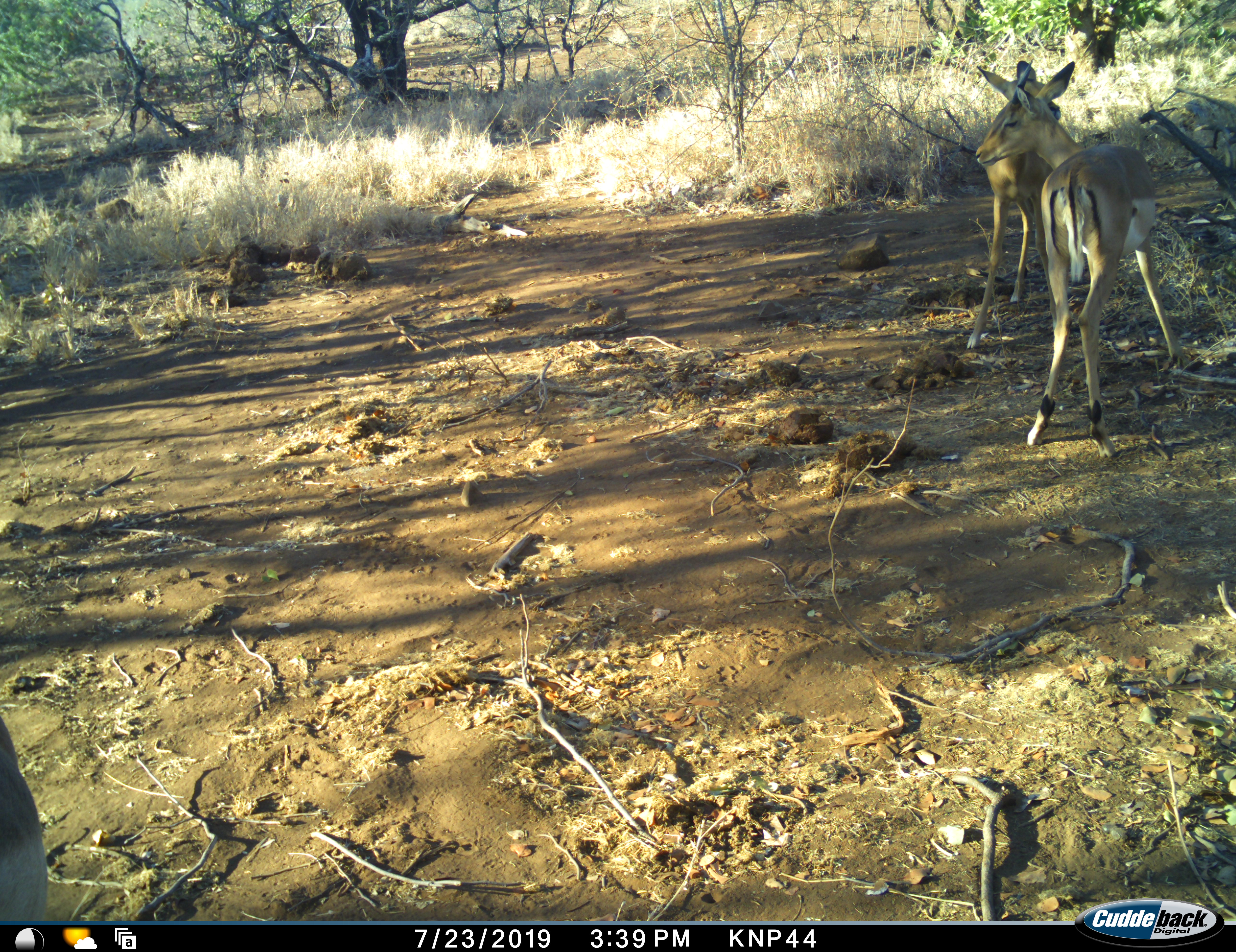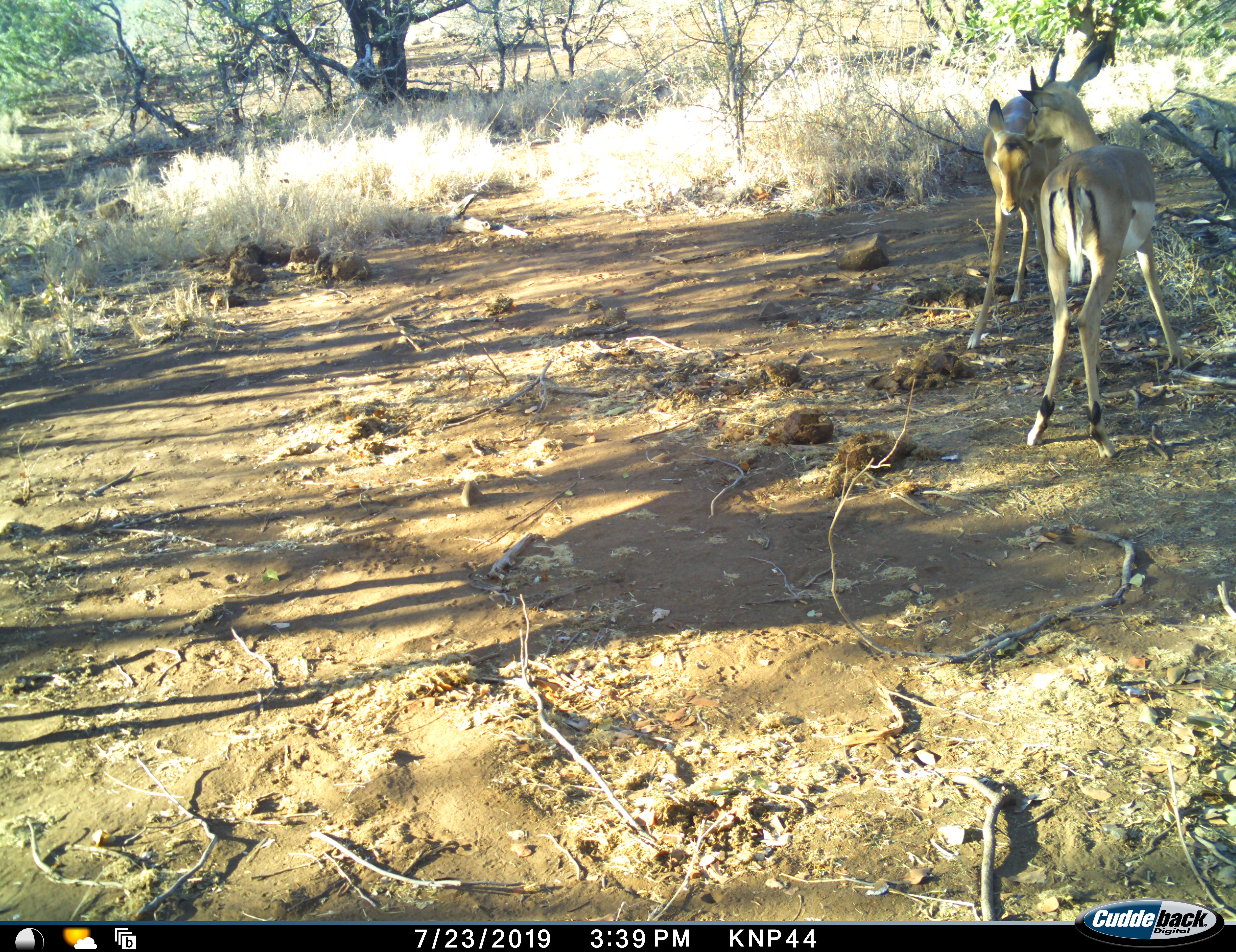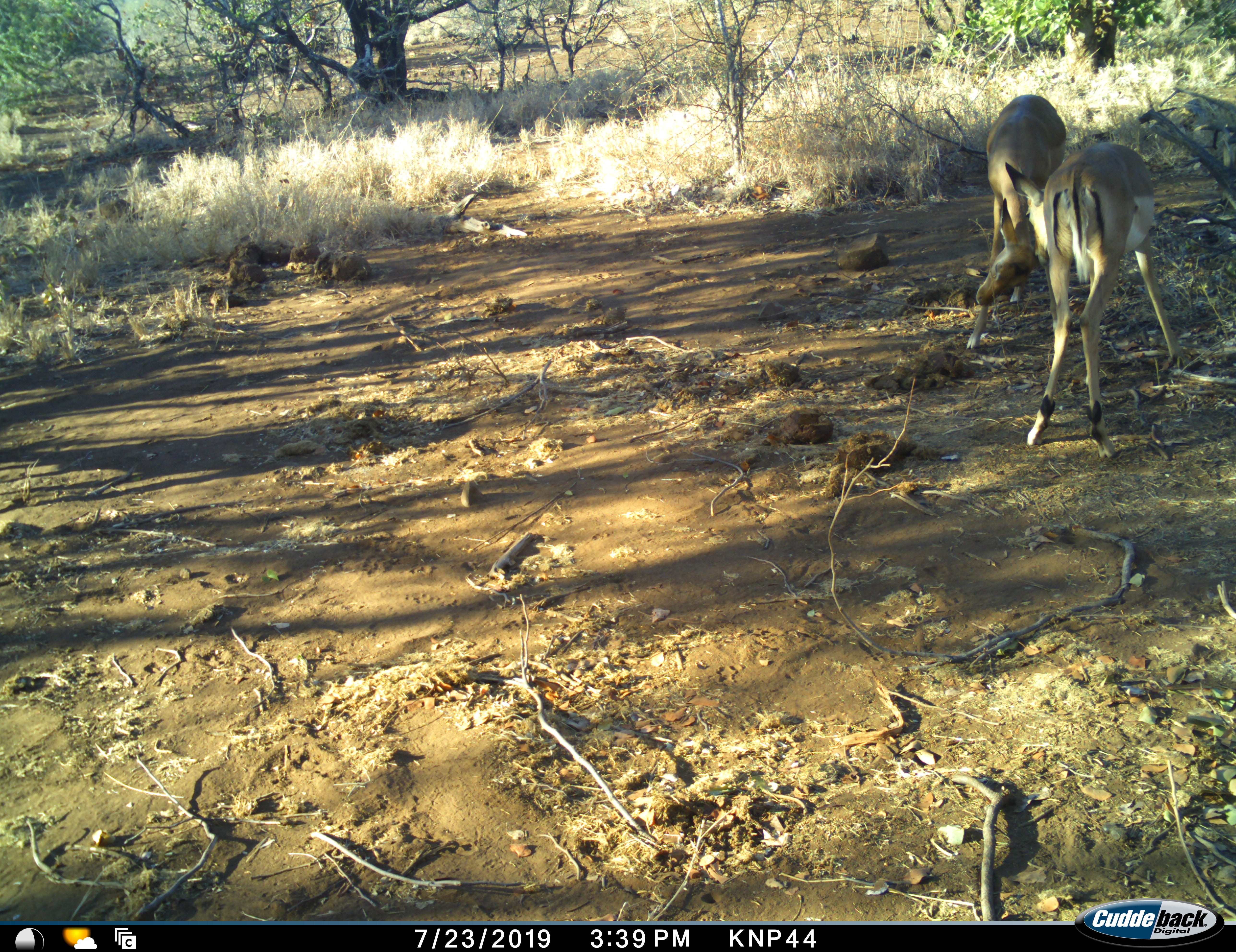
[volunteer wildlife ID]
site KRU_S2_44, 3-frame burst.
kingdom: Animalia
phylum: Chordata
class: Mammalia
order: Artiodactyla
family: Bovidae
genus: Aepyceros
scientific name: Aepyceros melampus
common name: impala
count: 2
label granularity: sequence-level